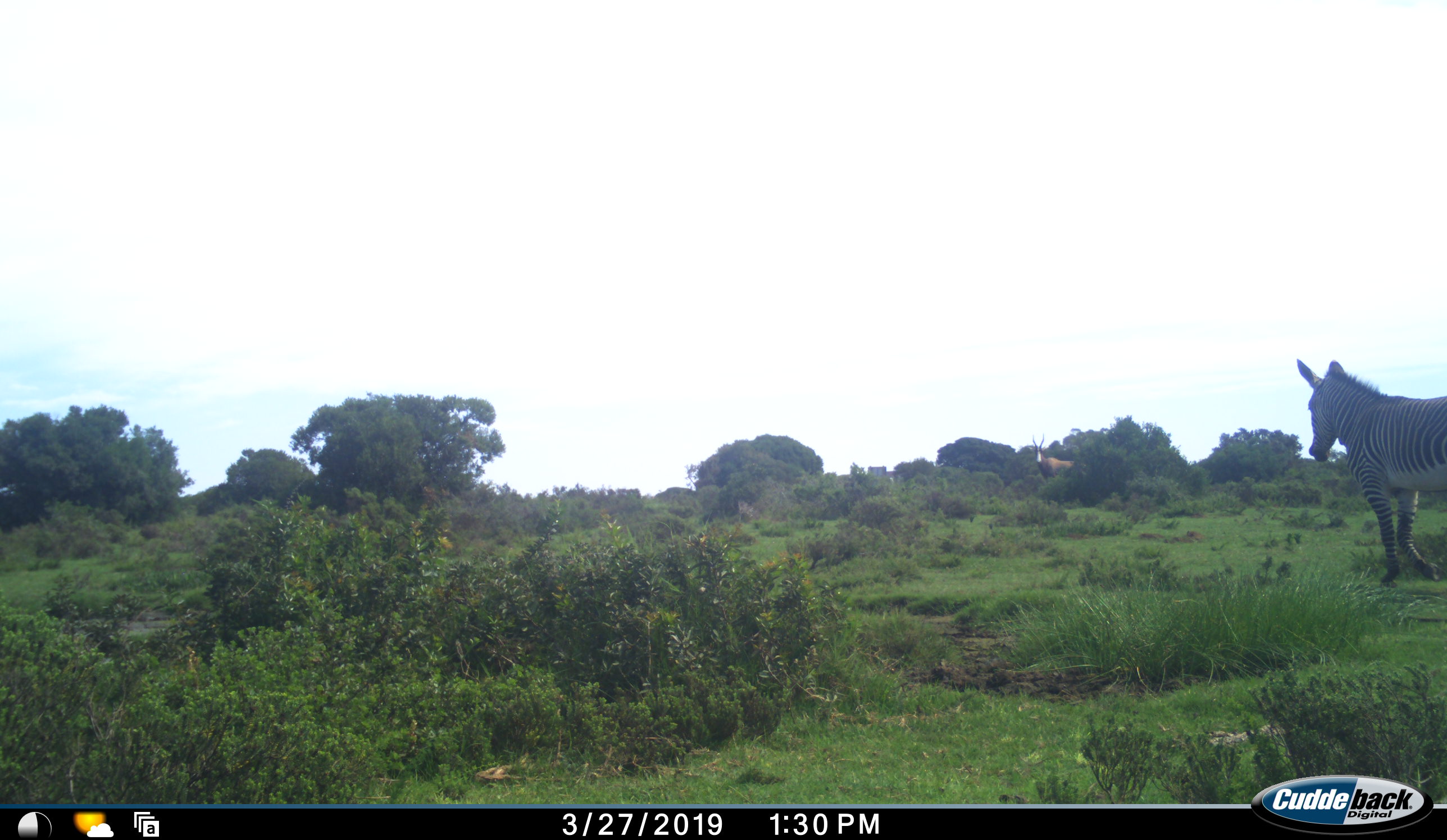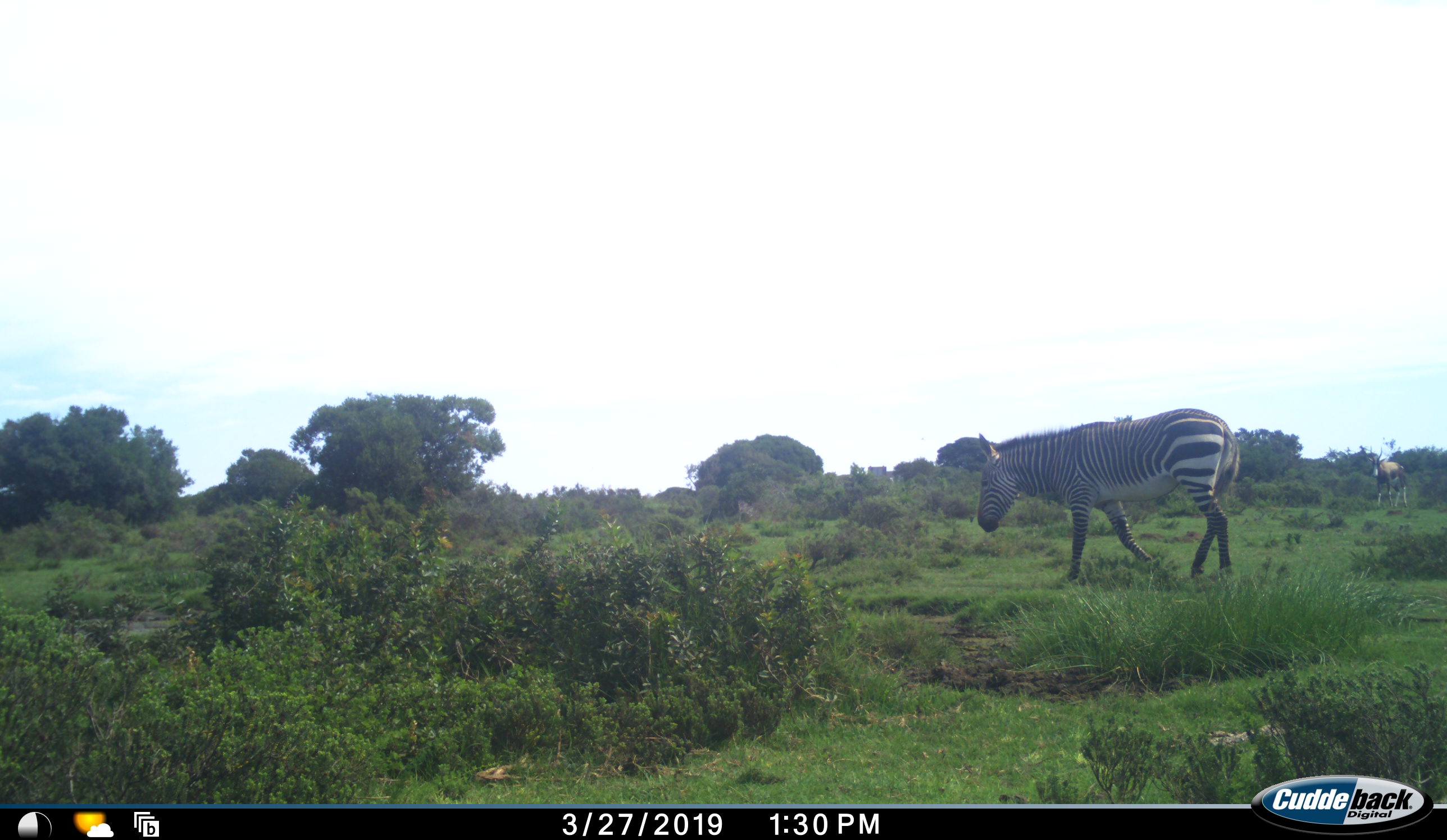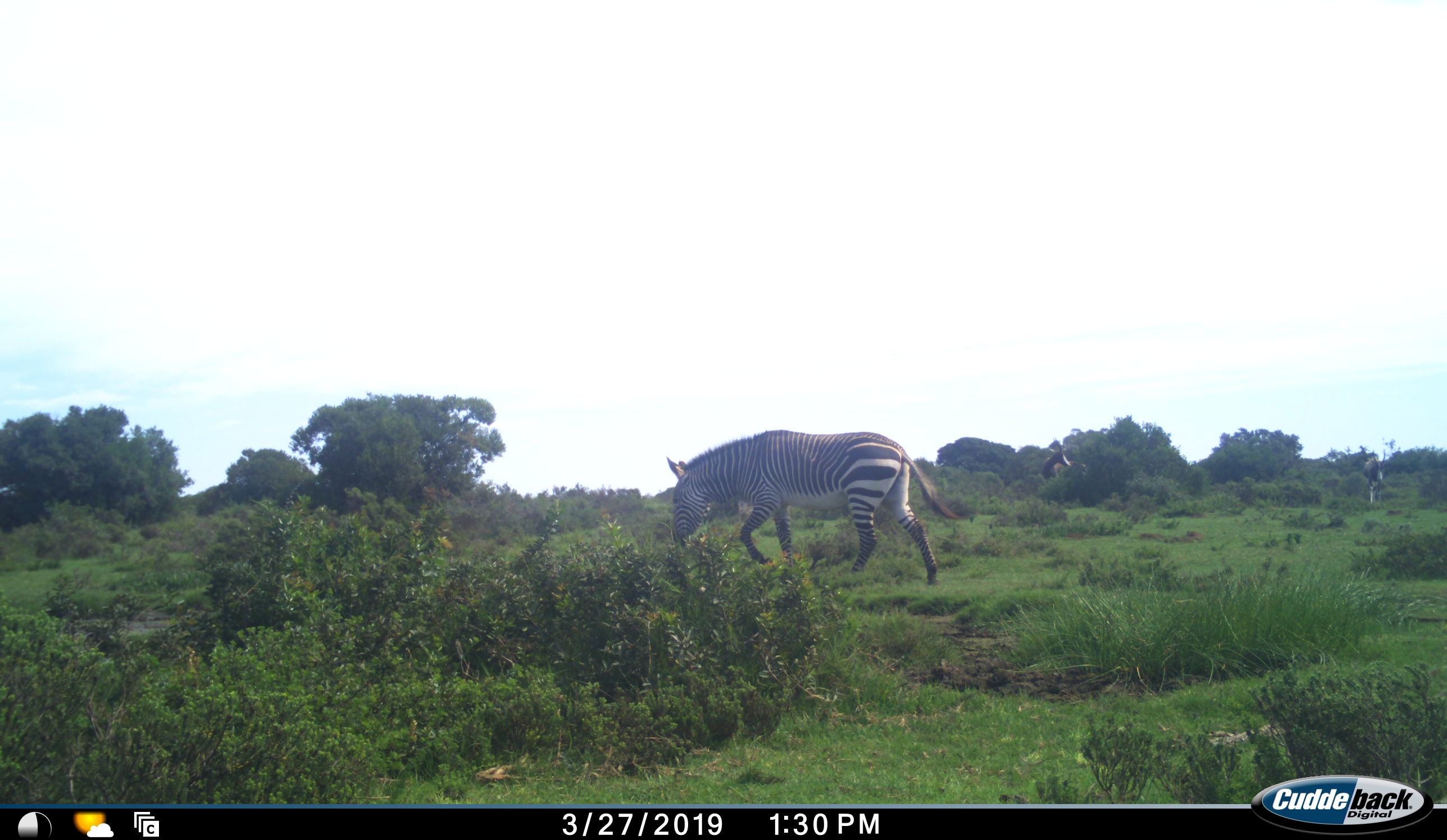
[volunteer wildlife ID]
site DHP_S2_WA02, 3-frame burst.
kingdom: Animalia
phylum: Chordata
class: Mammalia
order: Artiodactyla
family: Bovidae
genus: Damaliscus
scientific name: Damaliscus pygargus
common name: bontebok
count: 2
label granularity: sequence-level